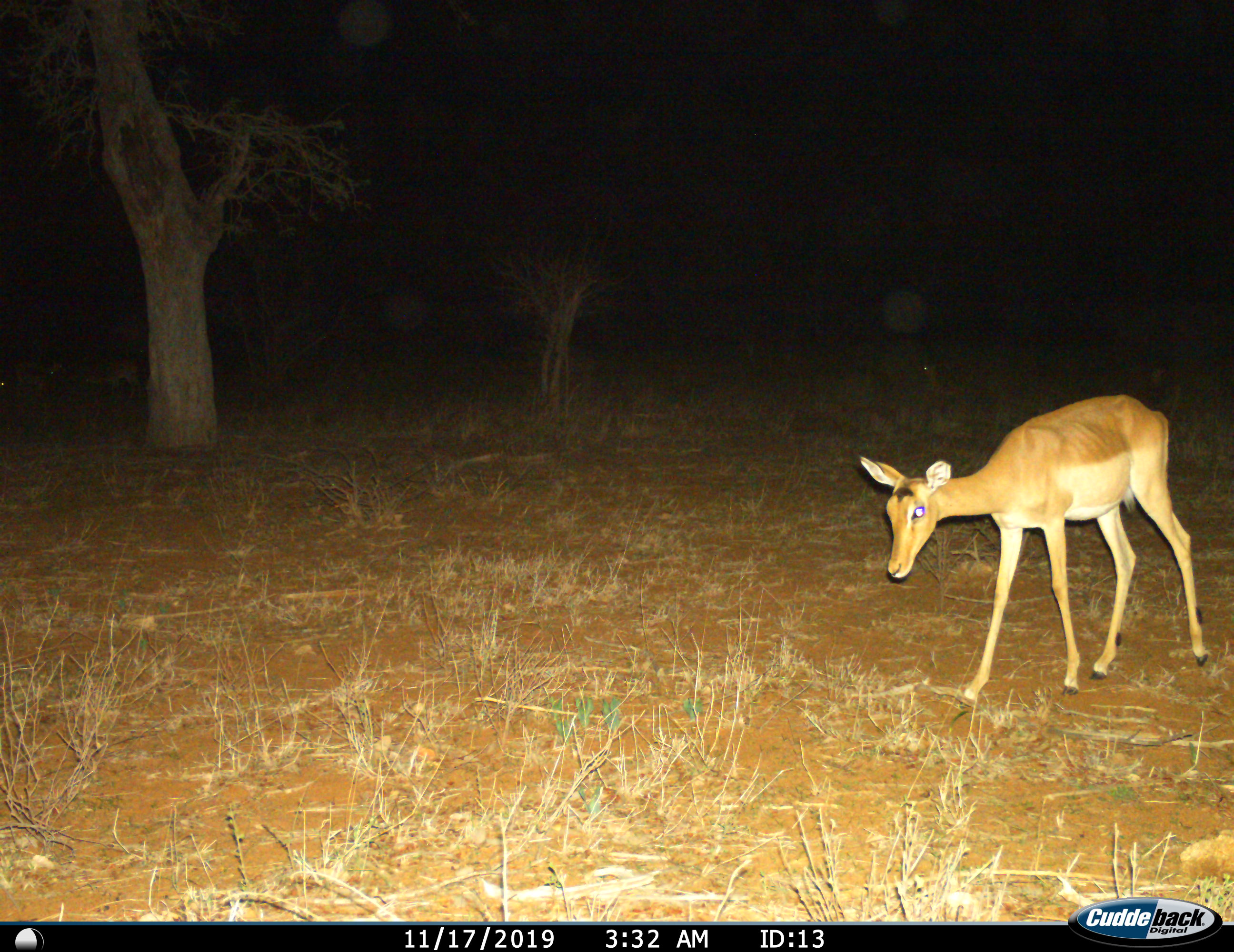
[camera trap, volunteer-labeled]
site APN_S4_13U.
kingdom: Animalia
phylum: Chordata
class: Mammalia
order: Artiodactyla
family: Bovidae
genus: Aepyceros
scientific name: Aepyceros melampus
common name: impala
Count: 1.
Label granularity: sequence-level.